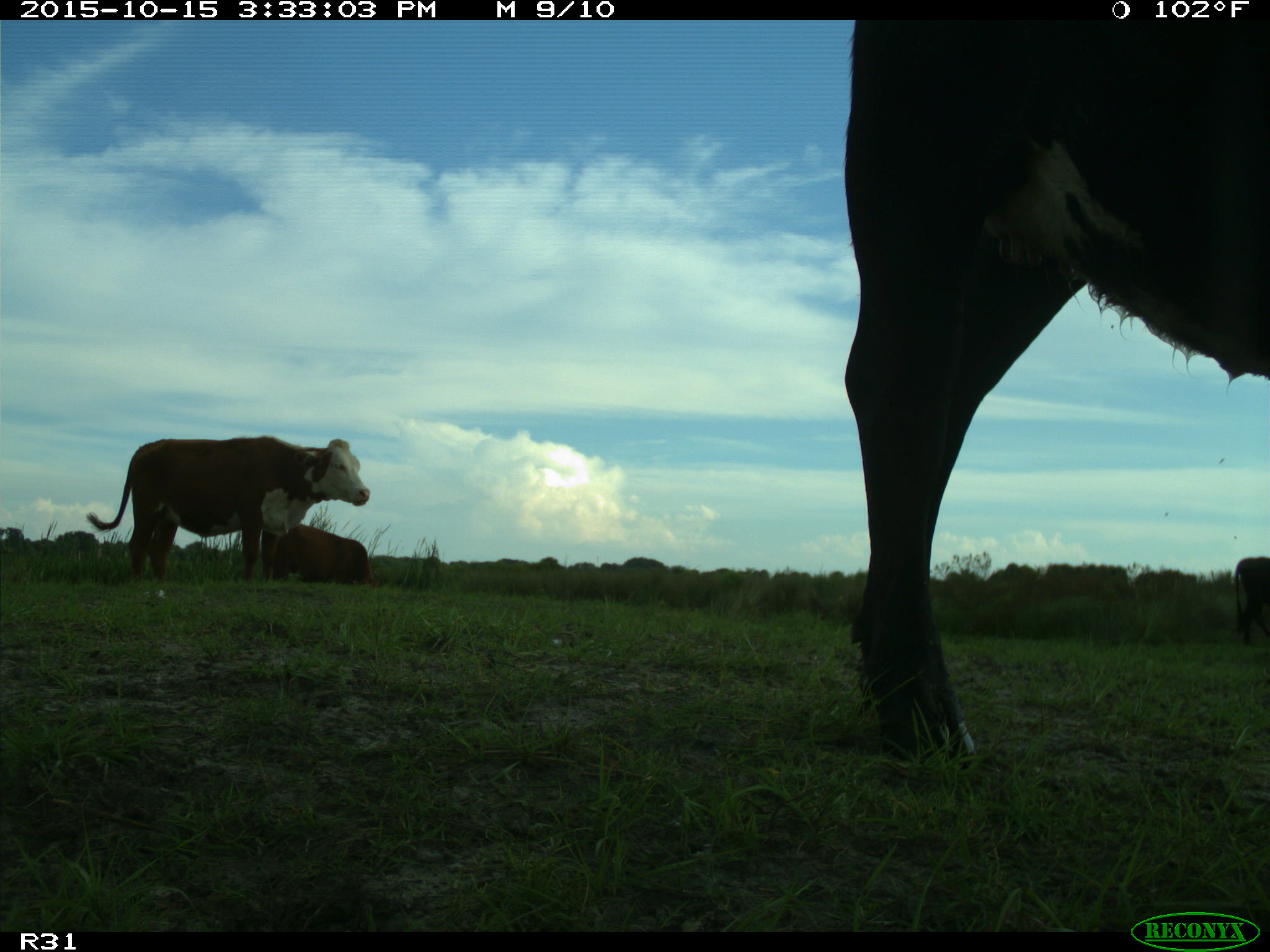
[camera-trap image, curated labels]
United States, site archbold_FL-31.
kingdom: Animalia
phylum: Chordata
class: Mammalia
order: Artiodactyla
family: Bovidae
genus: Bos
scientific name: Bos taurus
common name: domestic cow